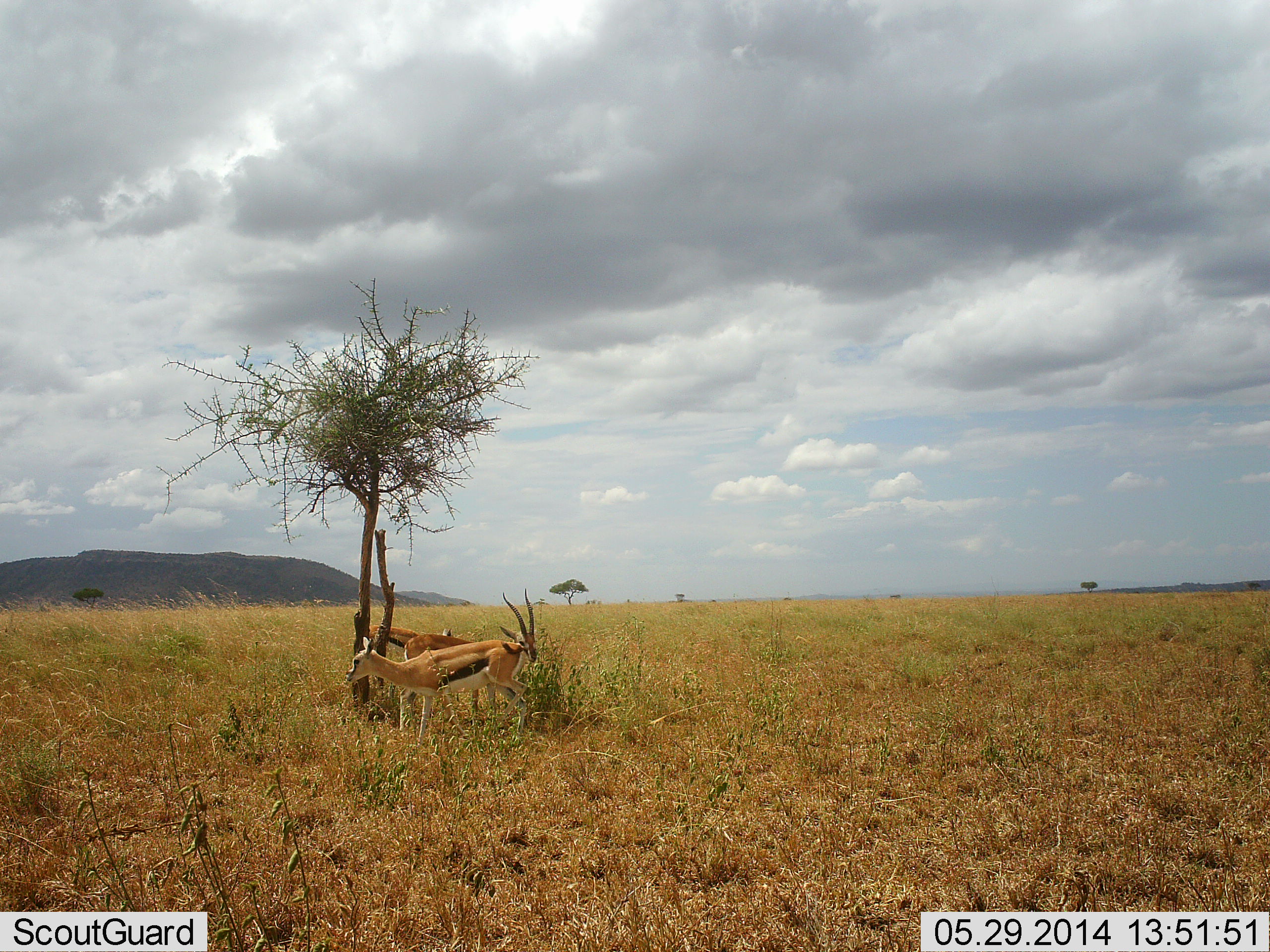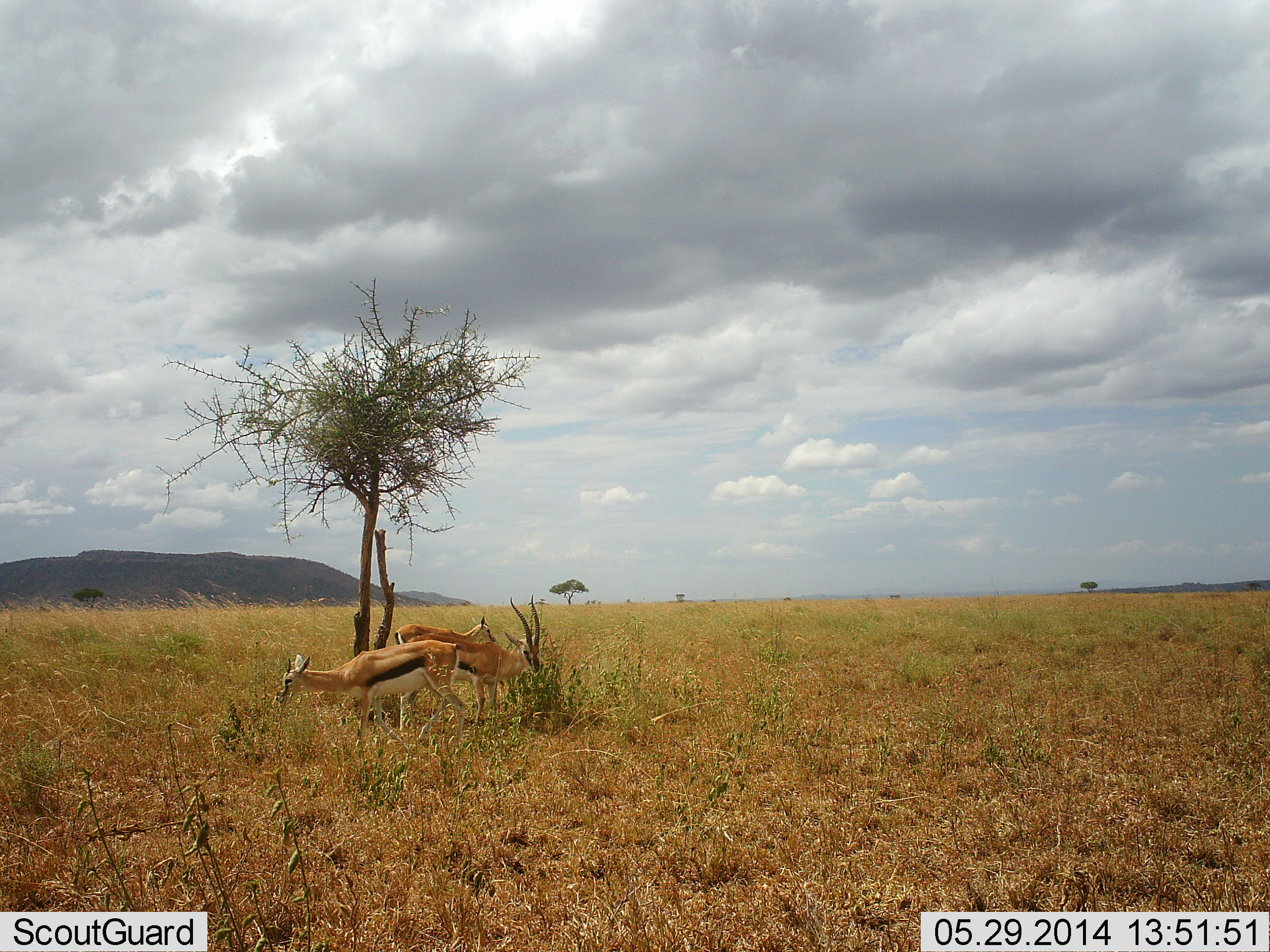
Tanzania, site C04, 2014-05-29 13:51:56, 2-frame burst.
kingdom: Animalia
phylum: Chordata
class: Mammalia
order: Artiodactyla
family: Bovidae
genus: Eudorcas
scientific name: Eudorcas thomsonii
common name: thomson's gazelle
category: gazellethomsons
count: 3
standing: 40%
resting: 0%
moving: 40%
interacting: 0%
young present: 0%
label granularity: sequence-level